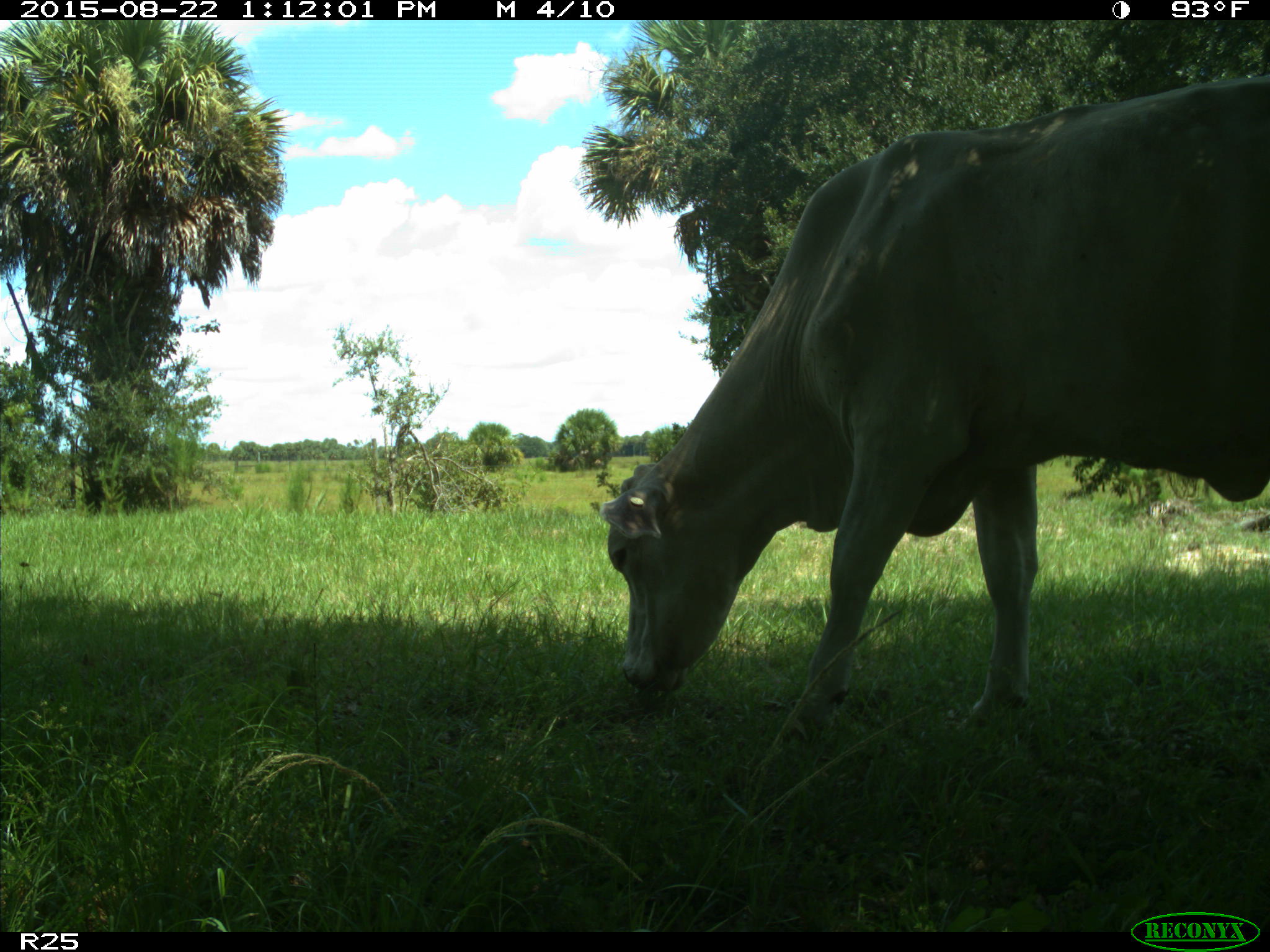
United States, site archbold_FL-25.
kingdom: Animalia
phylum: Chordata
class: Mammalia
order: Artiodactyla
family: Bovidae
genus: Bos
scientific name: Bos taurus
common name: domestic cow